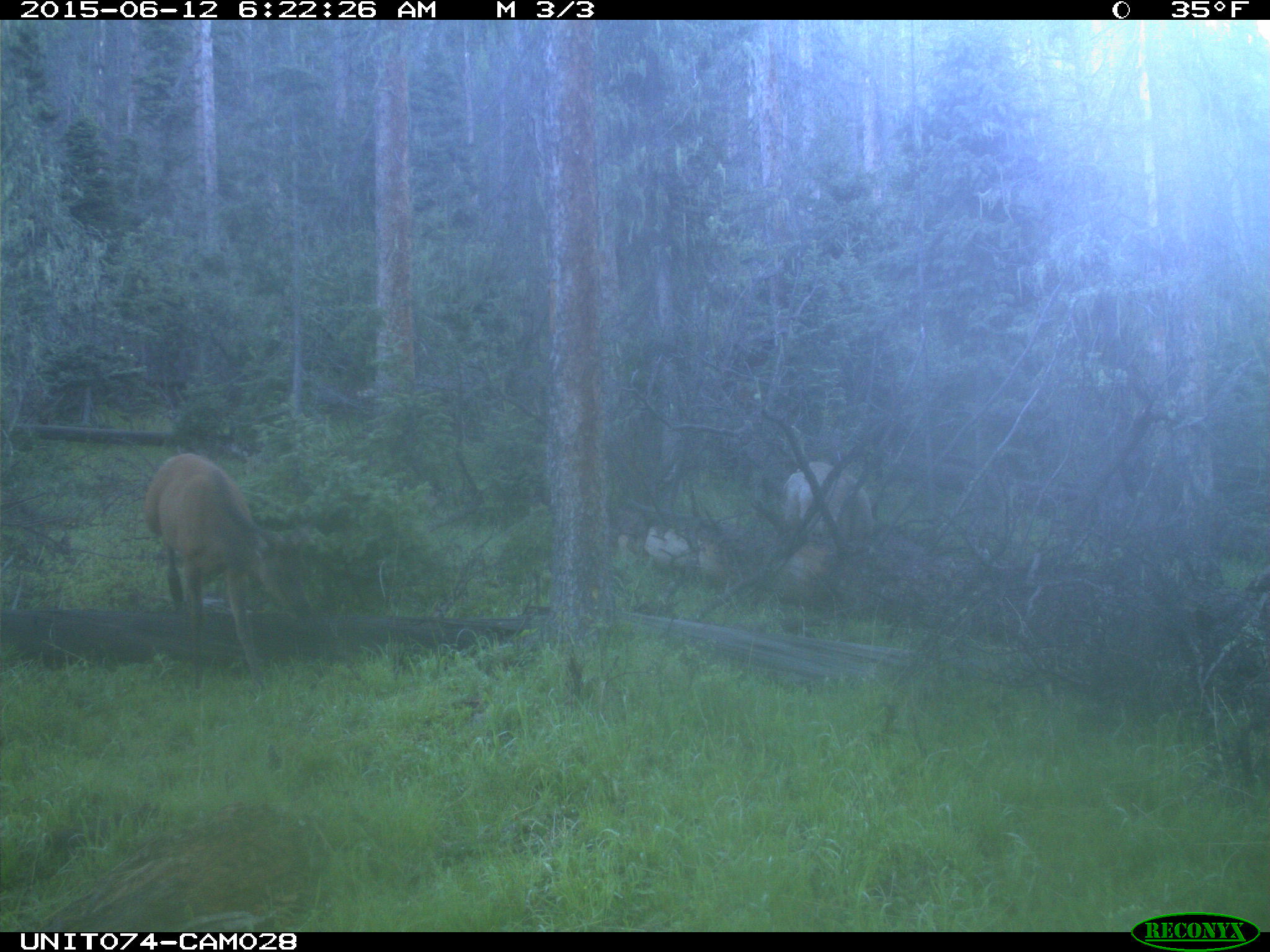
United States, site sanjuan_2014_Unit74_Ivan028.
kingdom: Animalia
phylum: Chordata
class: Mammalia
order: Artiodactyla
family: Cervidae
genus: Cervus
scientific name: Cervus elaphus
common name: red deer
Cervus elaphus (red deer).